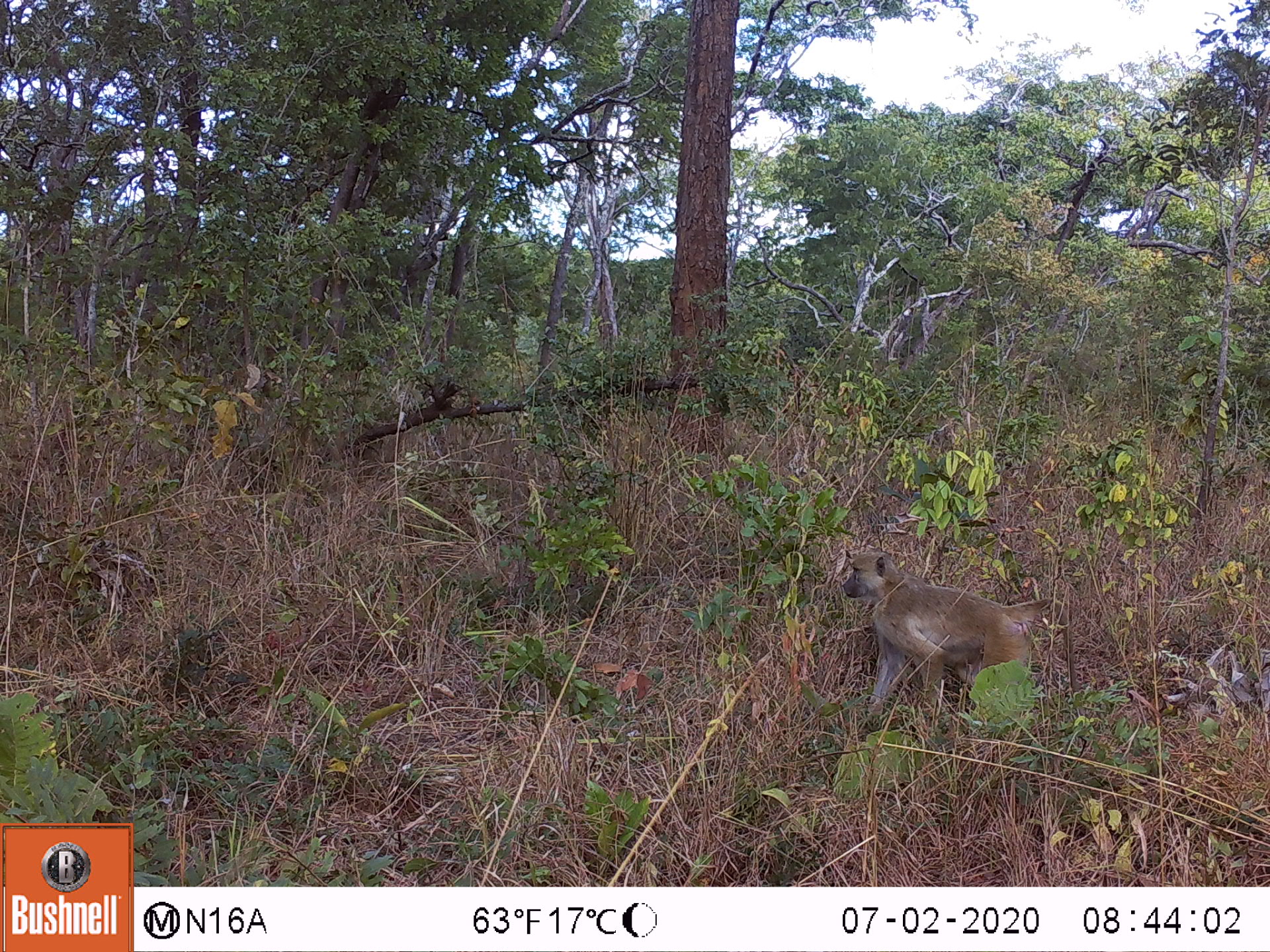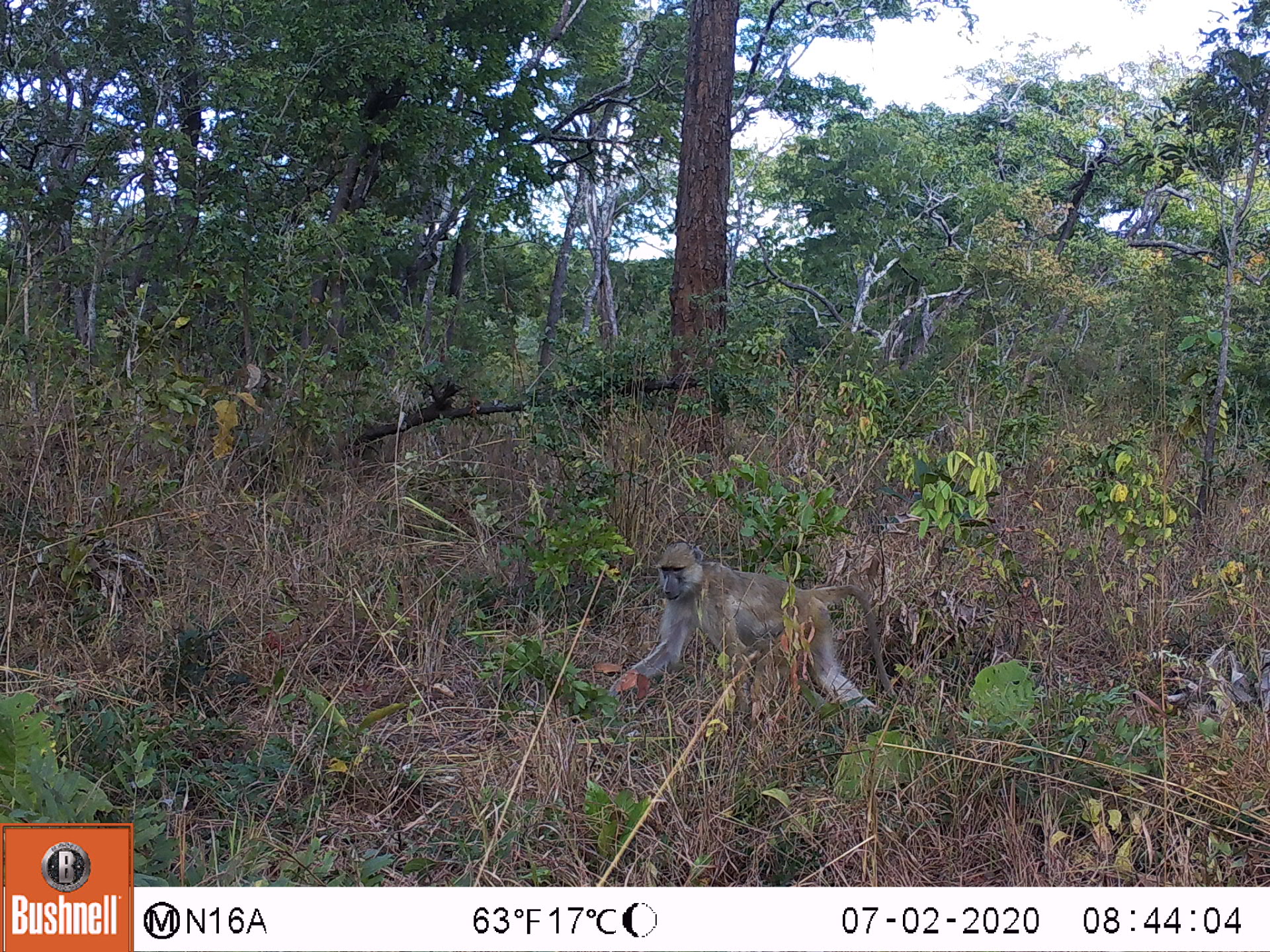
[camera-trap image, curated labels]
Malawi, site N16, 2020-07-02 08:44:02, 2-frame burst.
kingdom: Animalia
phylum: Chordata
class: Mammalia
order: Primates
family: Cercopithecidae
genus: Papio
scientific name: Papio cynocephalus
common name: yellow baboon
Yellow baboon (Papio cynocephalus), count 1.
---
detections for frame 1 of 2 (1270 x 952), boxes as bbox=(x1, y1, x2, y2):
yellow baboon: bbox=(837, 550, 1080, 720)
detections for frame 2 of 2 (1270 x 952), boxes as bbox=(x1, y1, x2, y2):
yellow baboon: bbox=(606, 541, 897, 722)